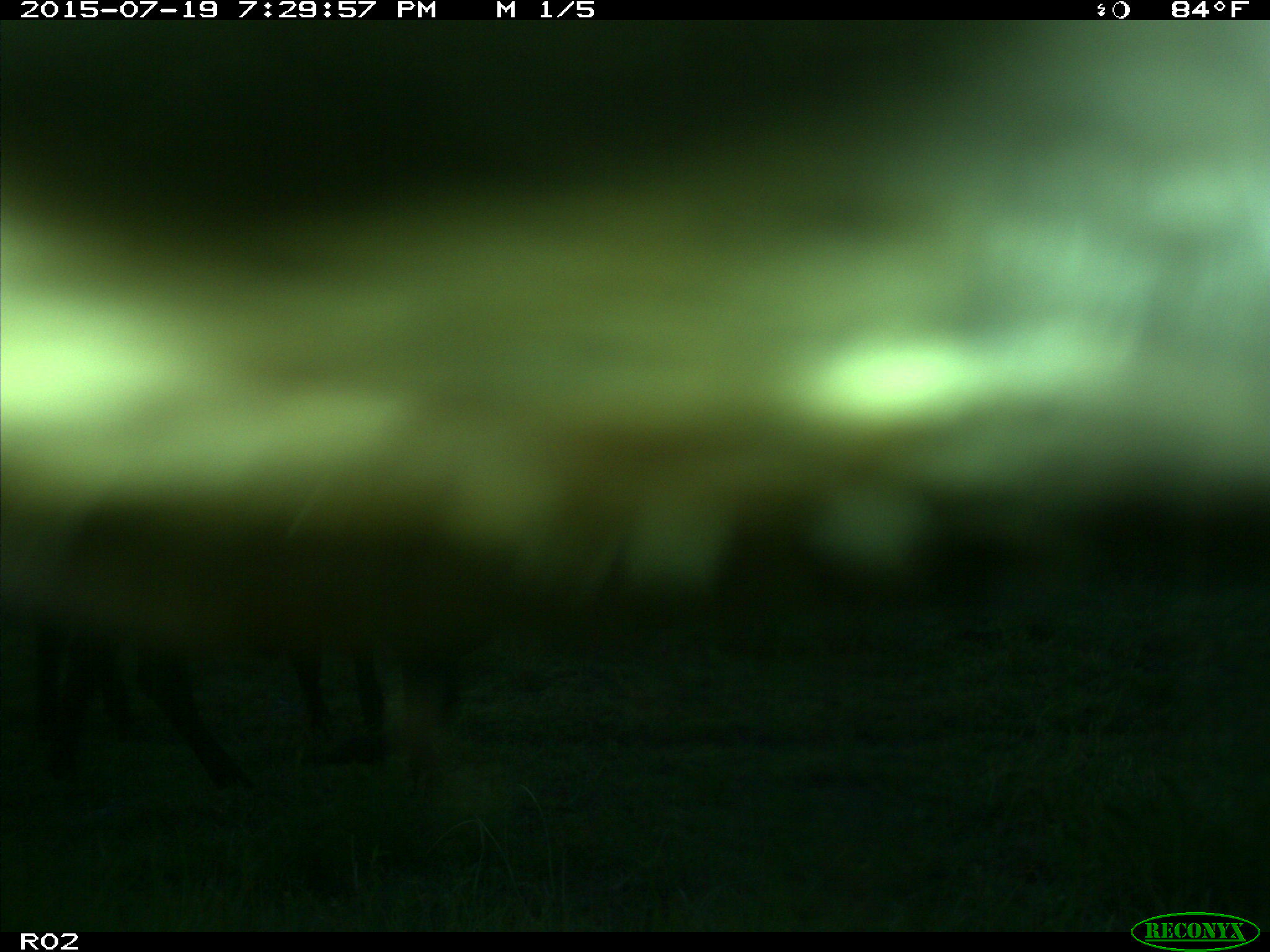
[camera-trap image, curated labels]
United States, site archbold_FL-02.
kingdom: Animalia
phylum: Chordata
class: Mammalia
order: Artiodactyla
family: Bovidae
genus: Bos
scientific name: Bos taurus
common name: domestic cow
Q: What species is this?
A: Bos taurus (domestic cow).